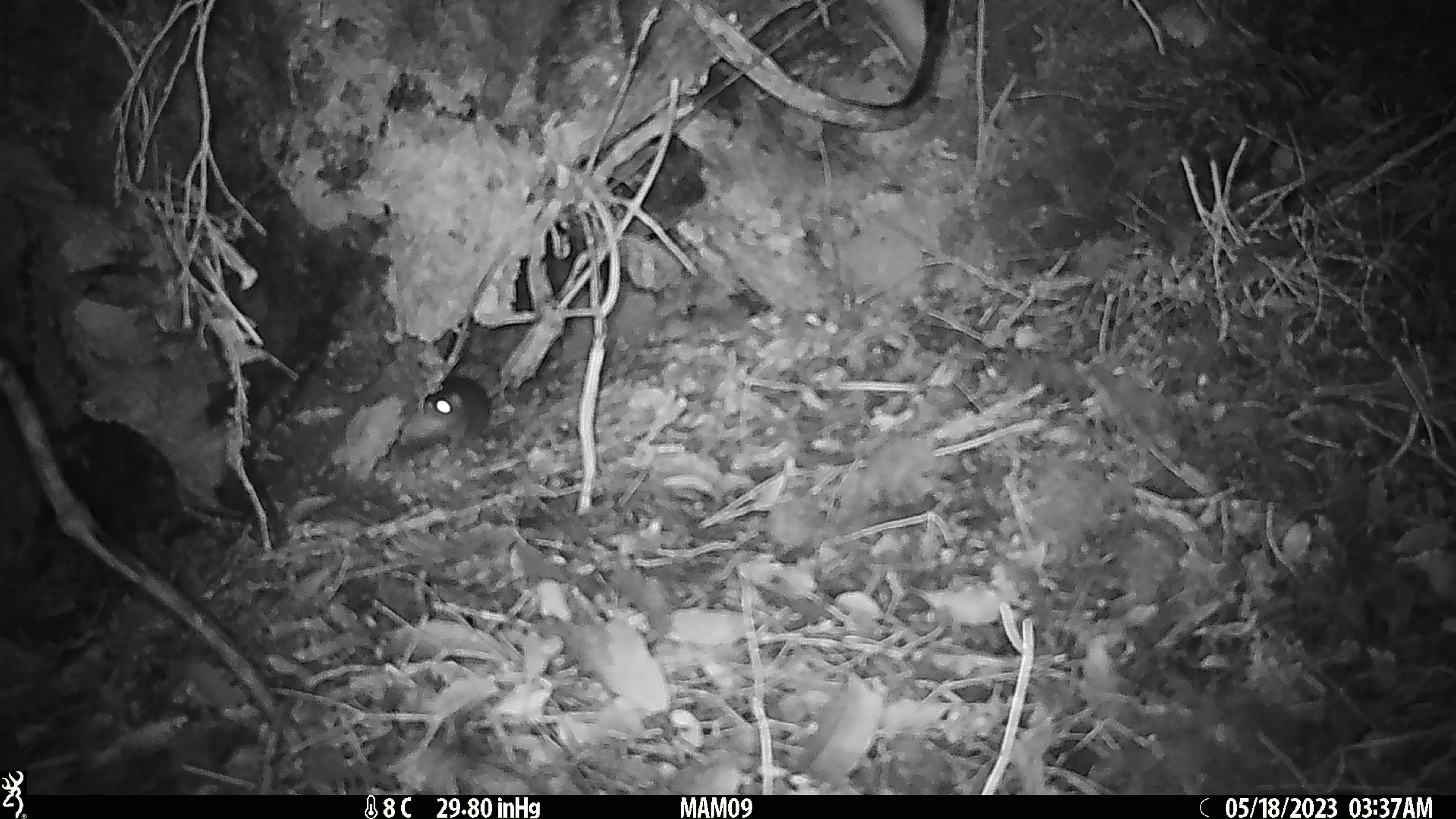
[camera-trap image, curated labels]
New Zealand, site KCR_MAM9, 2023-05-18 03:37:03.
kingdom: Animalia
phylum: Chordata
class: Mammalia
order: Rodentia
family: Muridae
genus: Rattus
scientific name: Rattus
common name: rat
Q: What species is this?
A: Rat (Rattus).